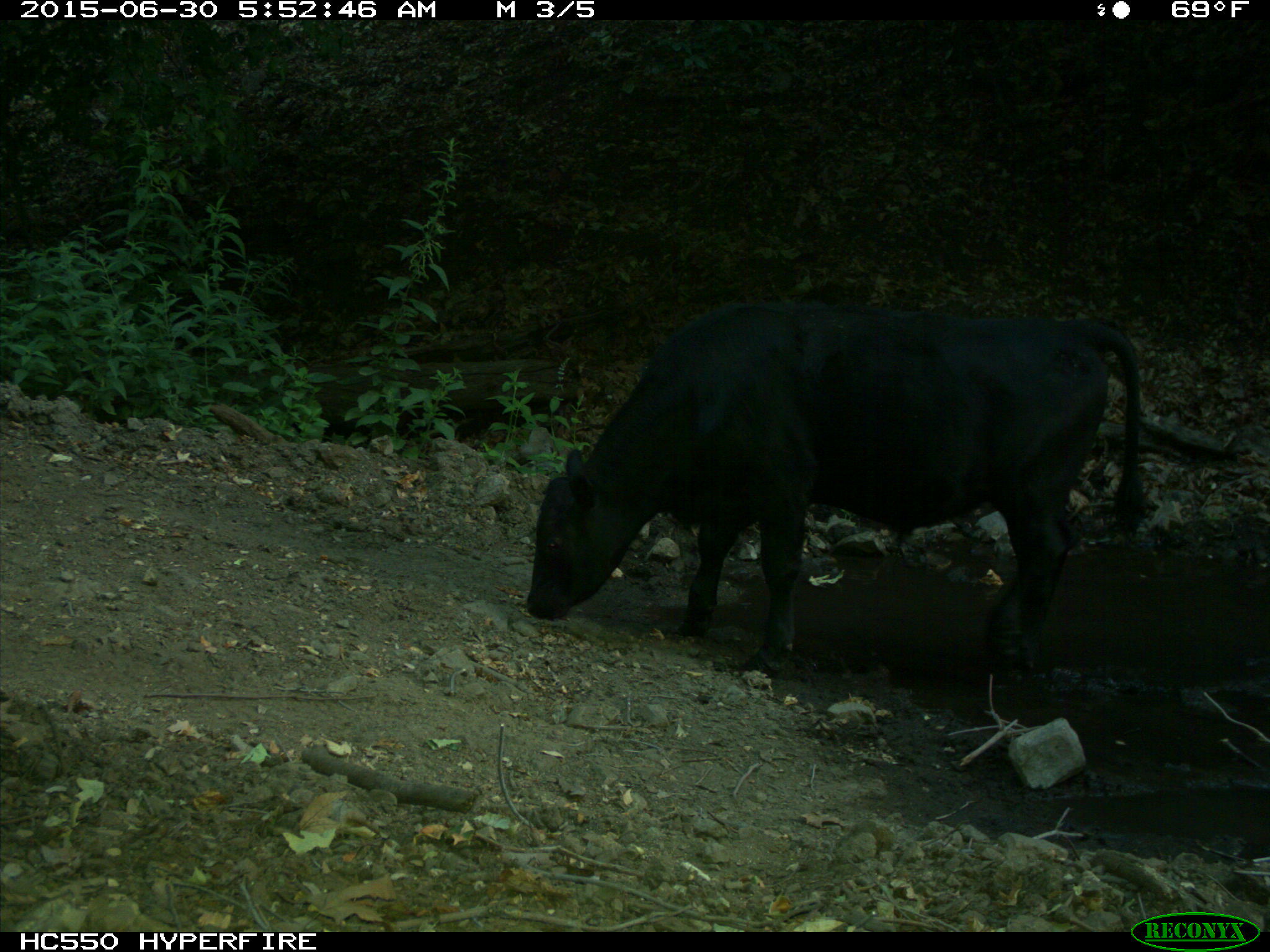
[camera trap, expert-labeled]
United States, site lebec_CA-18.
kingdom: Animalia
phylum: Chordata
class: Mammalia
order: Artiodactyla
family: Bovidae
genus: Bos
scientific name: Bos taurus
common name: domestic cow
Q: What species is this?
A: Bos taurus (domestic cow).